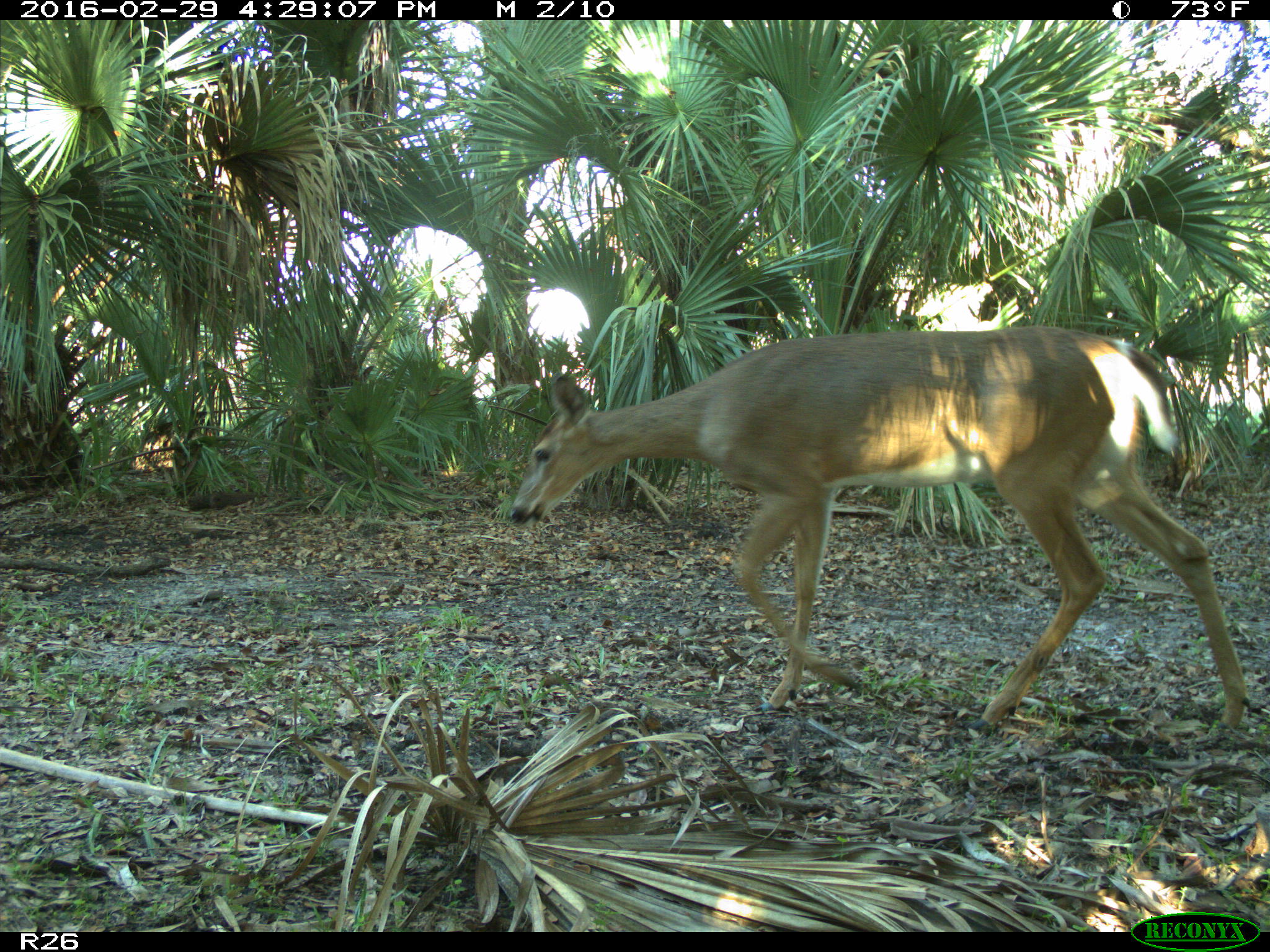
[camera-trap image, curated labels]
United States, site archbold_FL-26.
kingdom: Animalia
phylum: Chordata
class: Mammalia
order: Artiodactyla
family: Cervidae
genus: Odocoileus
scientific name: Odocoileus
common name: deer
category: unidentified deer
Unidentified deer (deer) (Odocoileus).